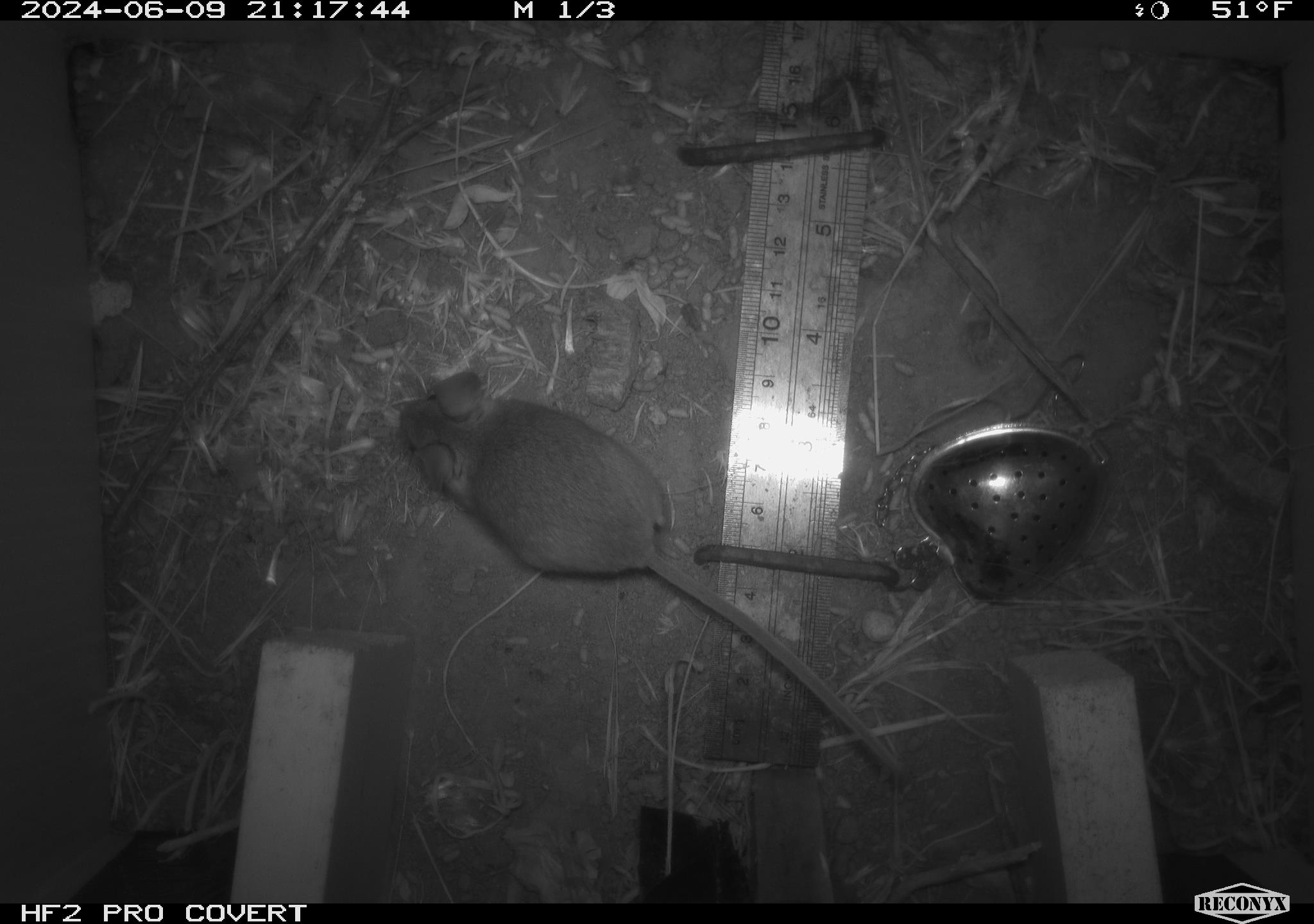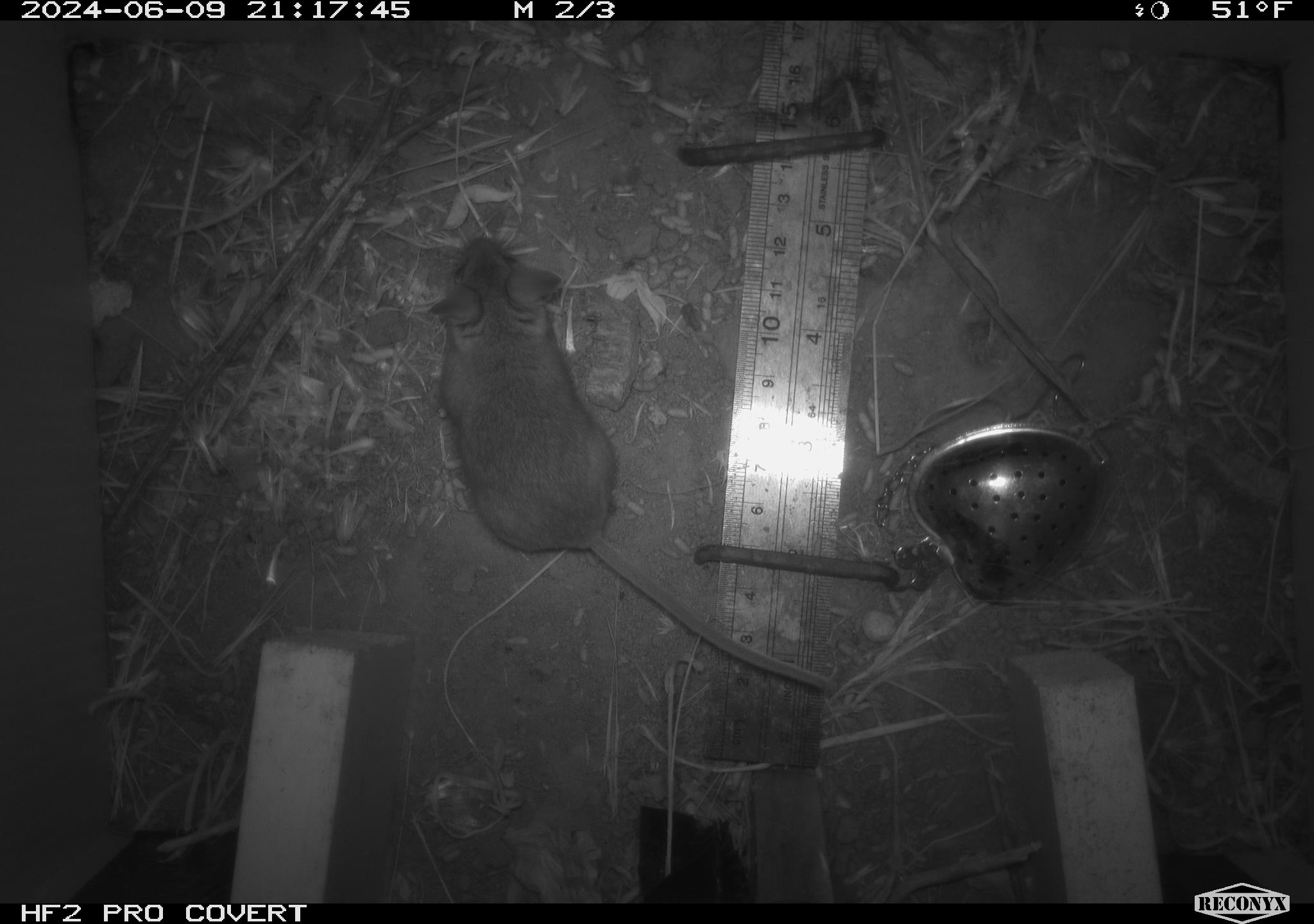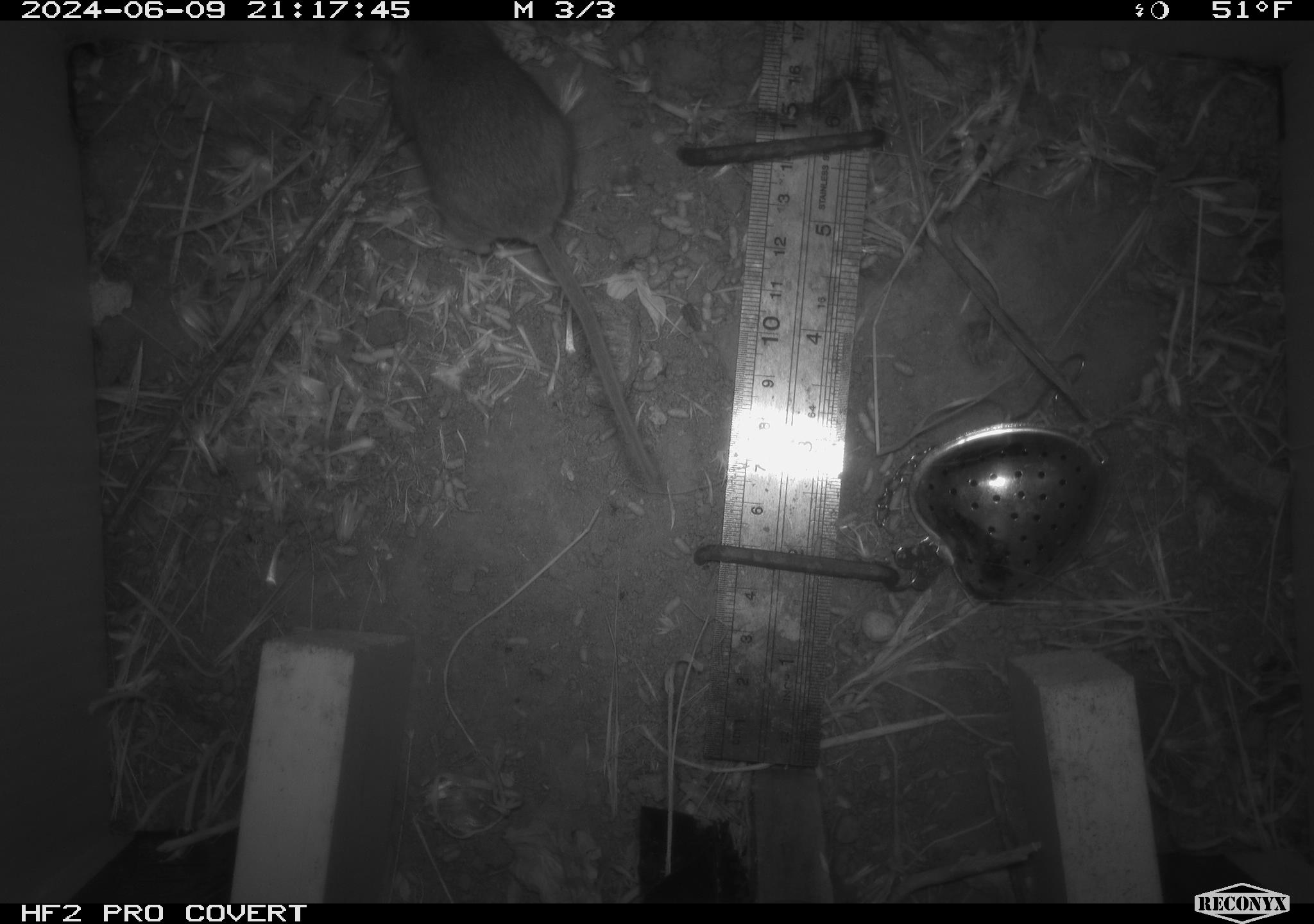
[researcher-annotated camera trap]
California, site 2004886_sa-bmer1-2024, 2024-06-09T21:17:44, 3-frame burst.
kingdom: Animalia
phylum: Chordata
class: Mammalia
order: Rodentia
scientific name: Rodentia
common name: mouse species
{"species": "mouse species (Rodentia)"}